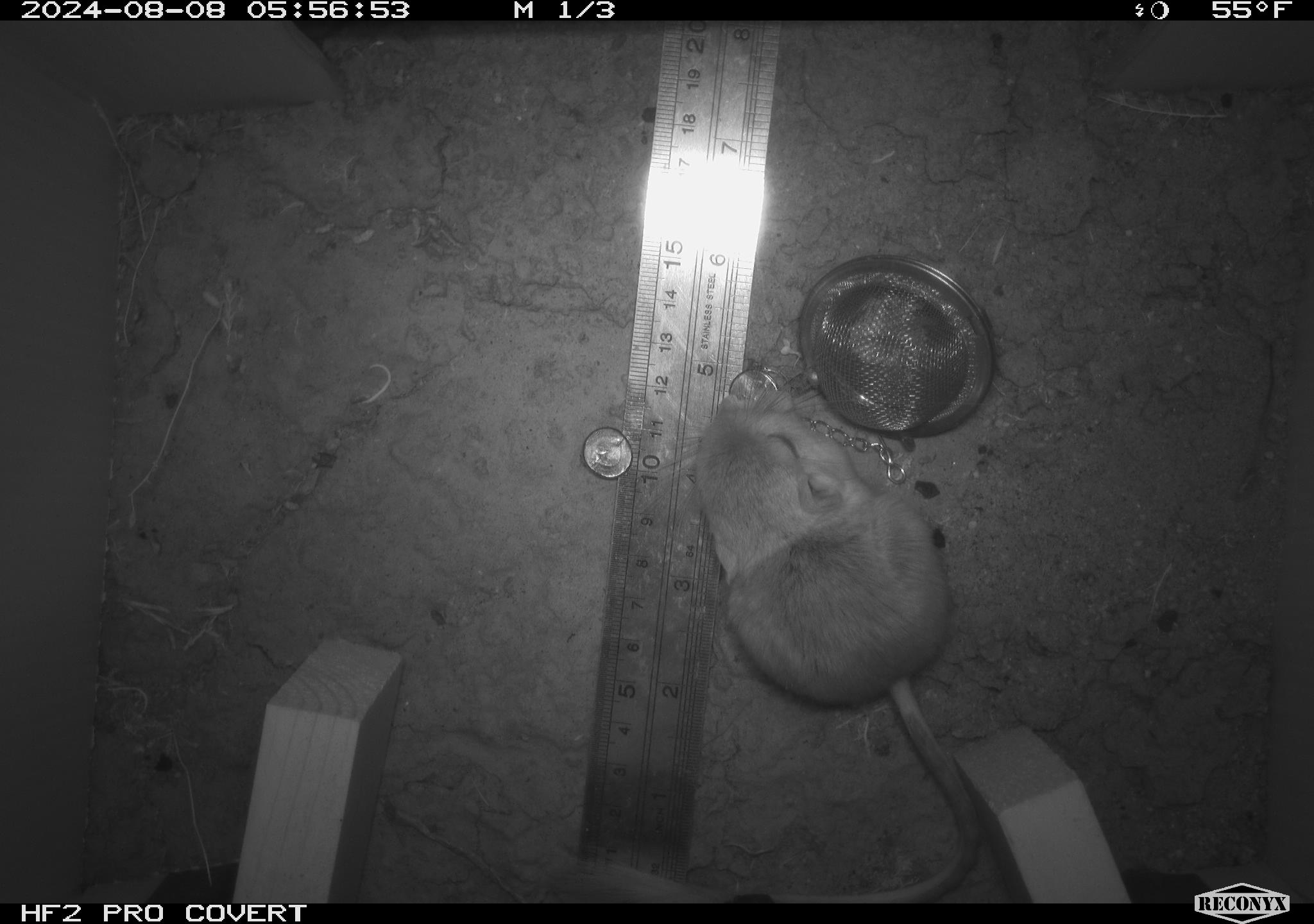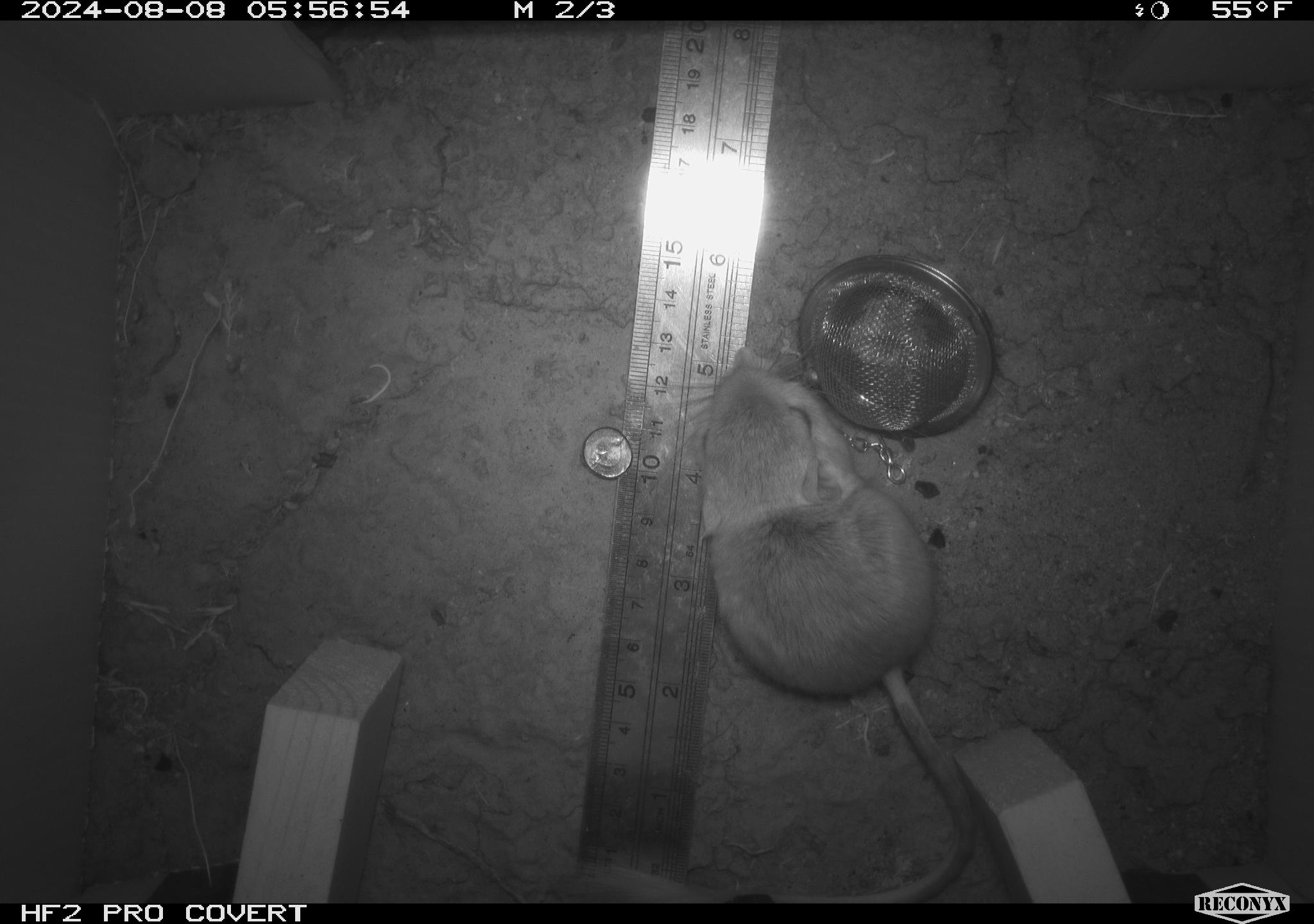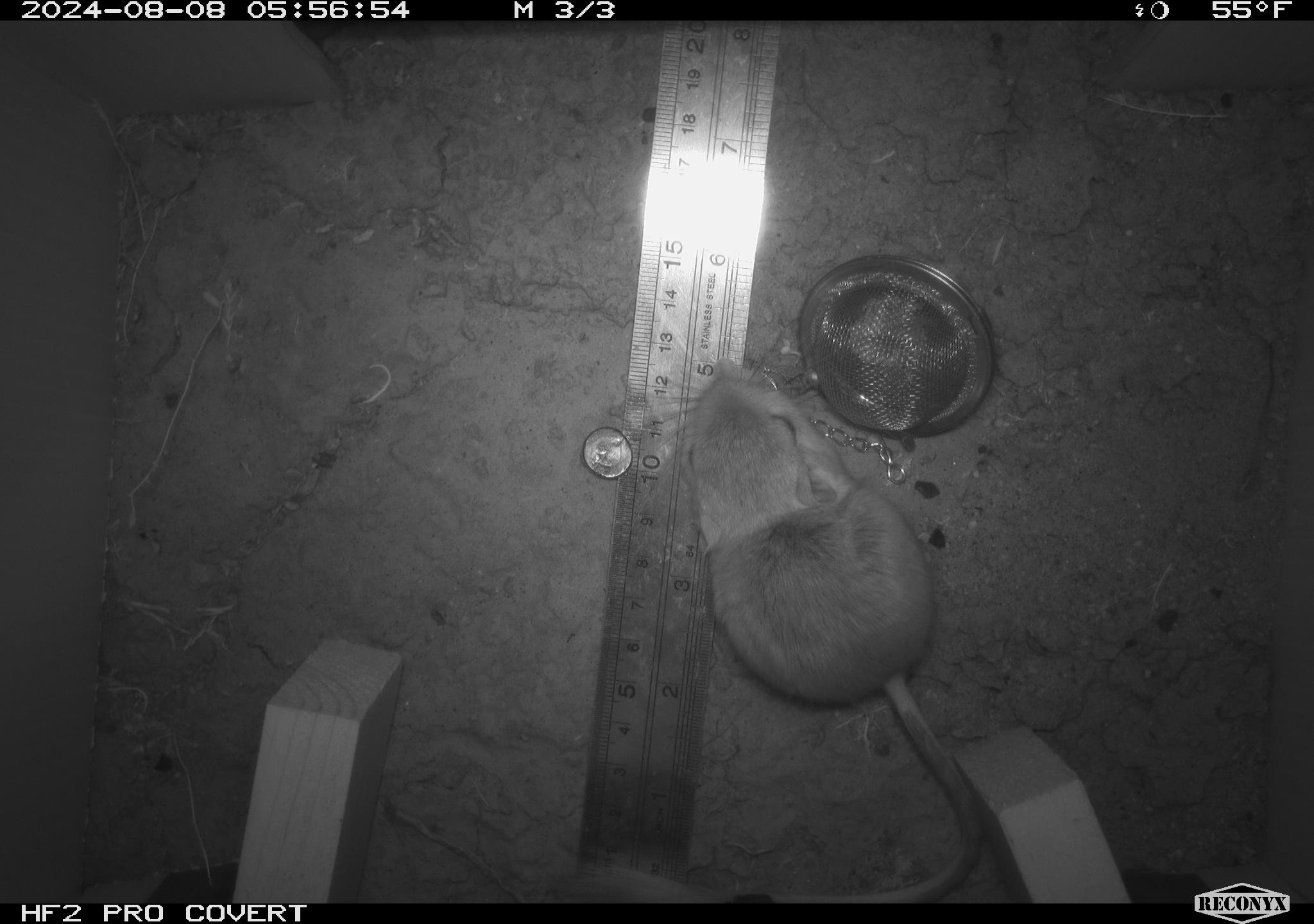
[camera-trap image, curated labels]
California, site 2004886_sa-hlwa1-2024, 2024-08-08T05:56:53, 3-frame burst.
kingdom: Animalia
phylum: Chordata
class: Mammalia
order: Rodentia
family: Heteromyidae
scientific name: Heteromyidae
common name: kangaroo rats and pocket mice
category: heteromyidae family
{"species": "heteromyidae family (kangaroo rats and pocket mice) (Heteromyidae)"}